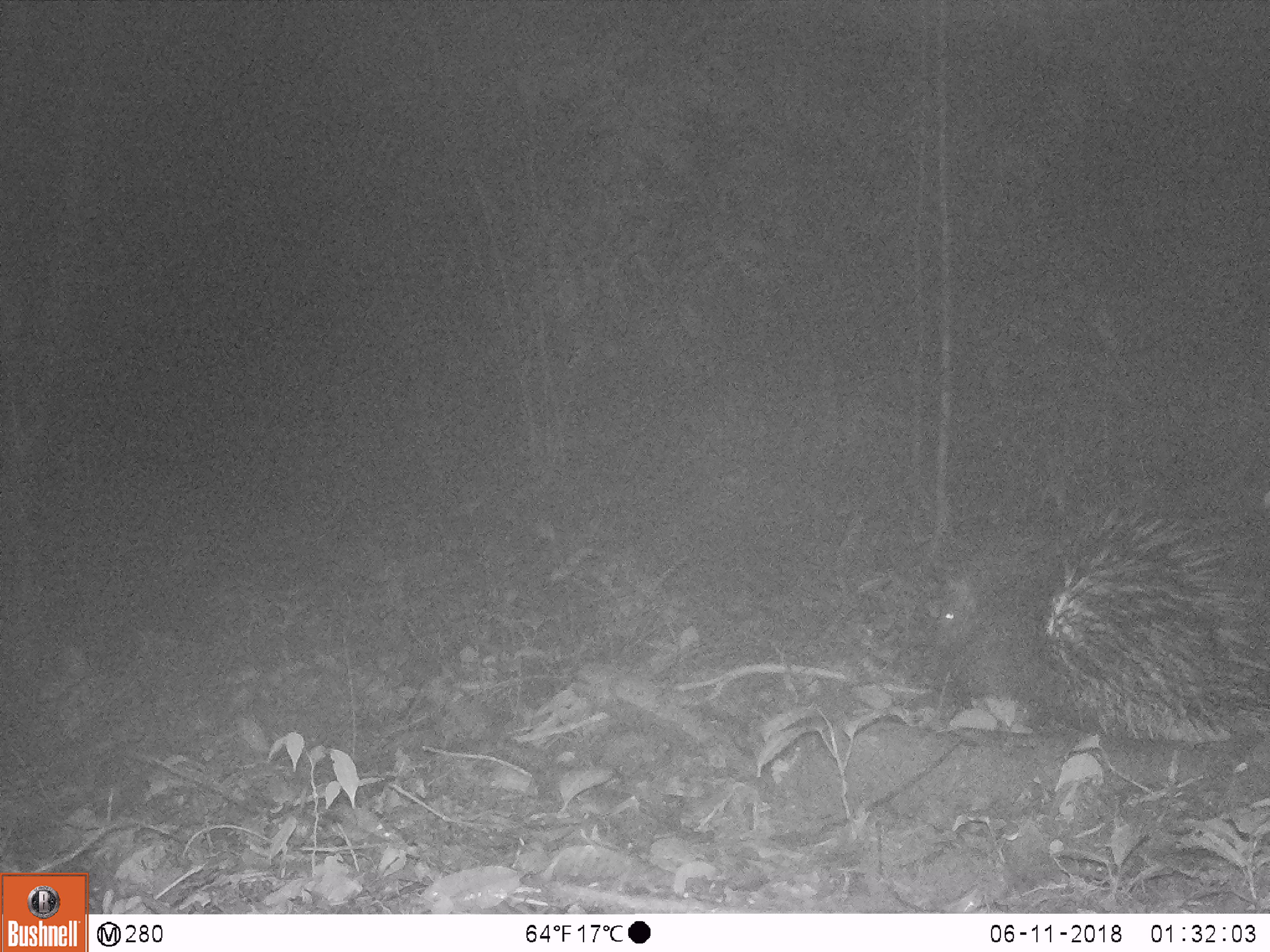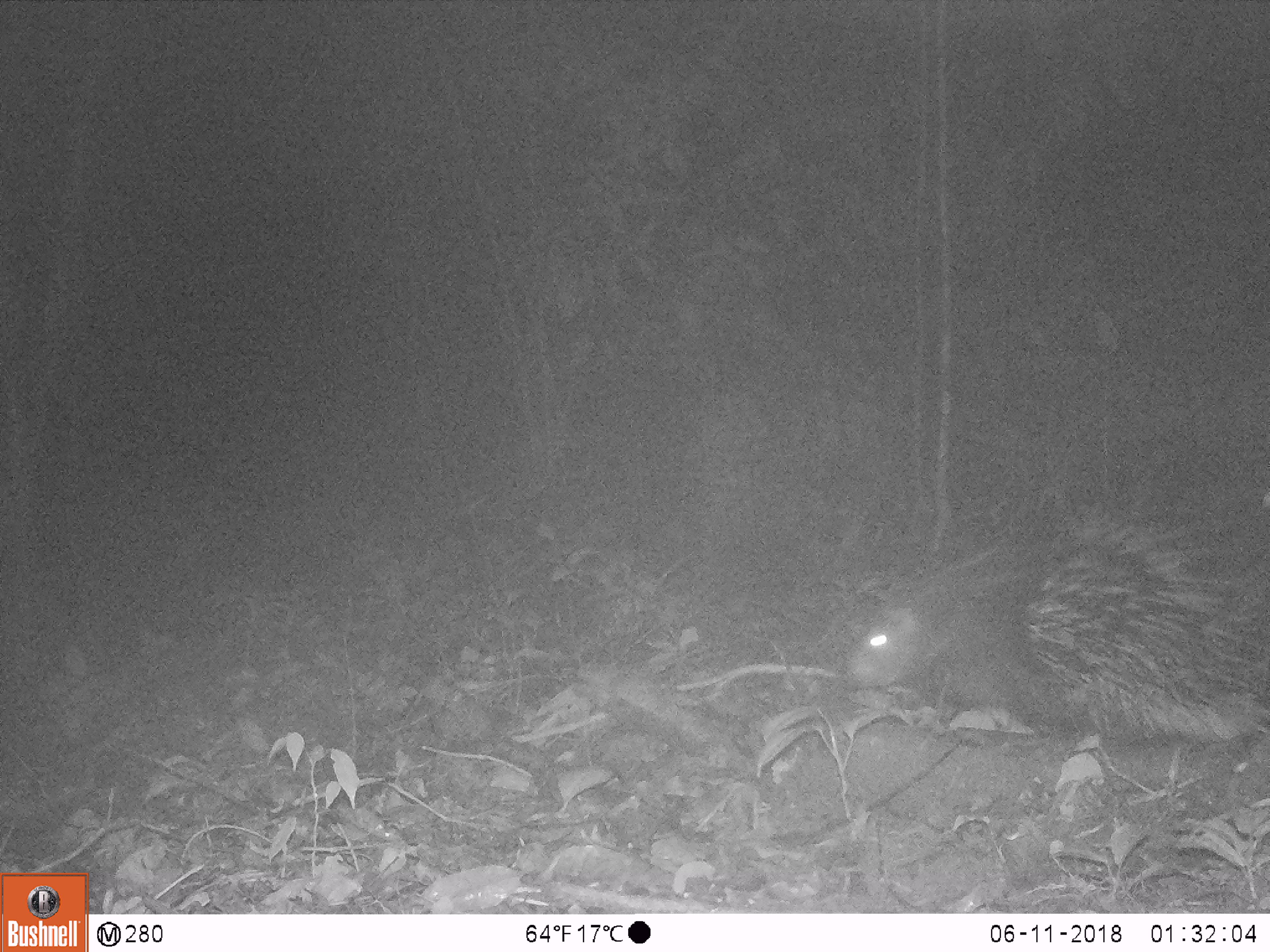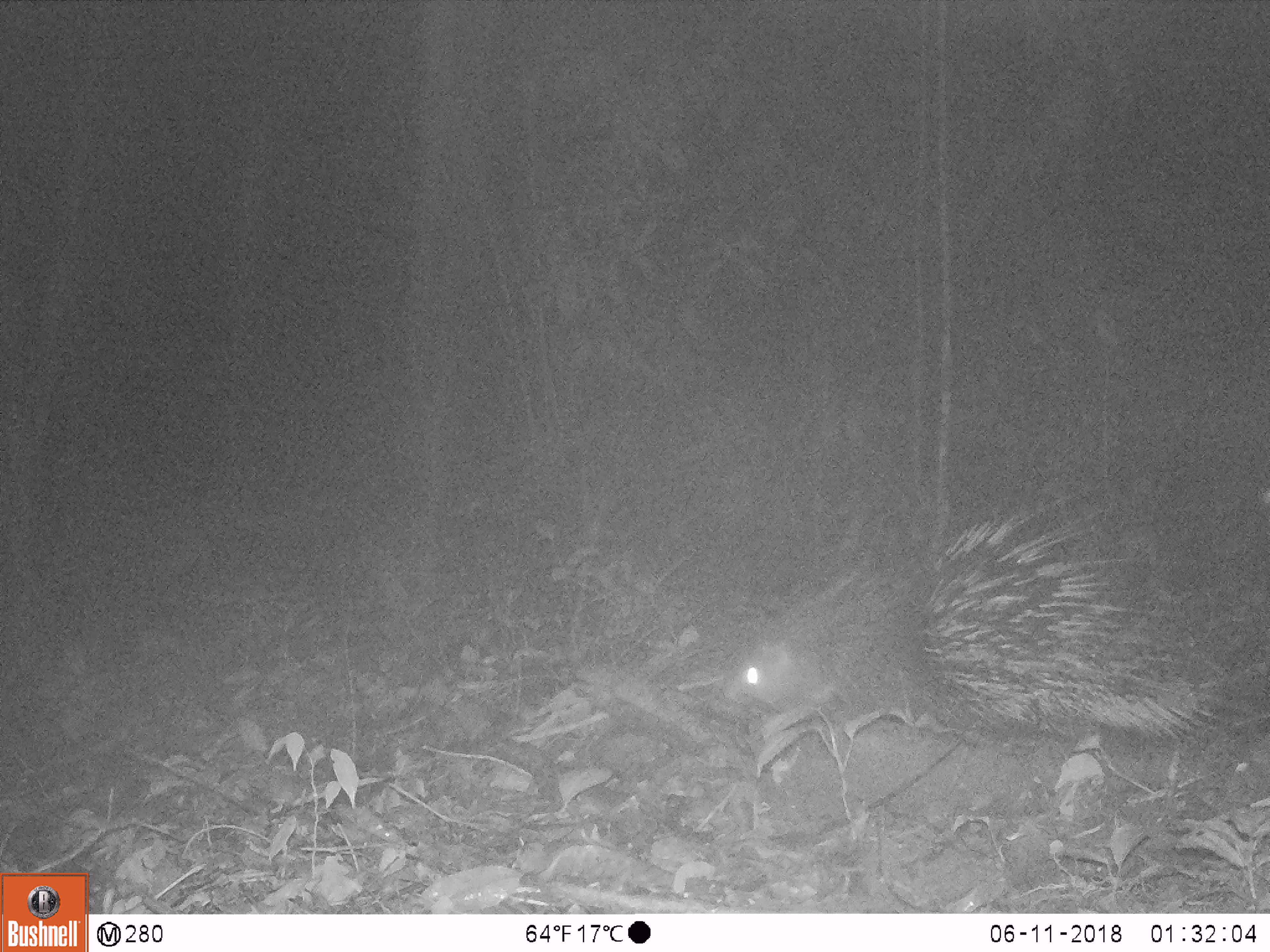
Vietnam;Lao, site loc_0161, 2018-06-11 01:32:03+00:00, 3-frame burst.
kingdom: Animalia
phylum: Chordata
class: Mammalia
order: Rodentia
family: Hystricidae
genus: Hystrix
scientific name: Hystrix brachyura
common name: malayan porcupine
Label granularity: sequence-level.